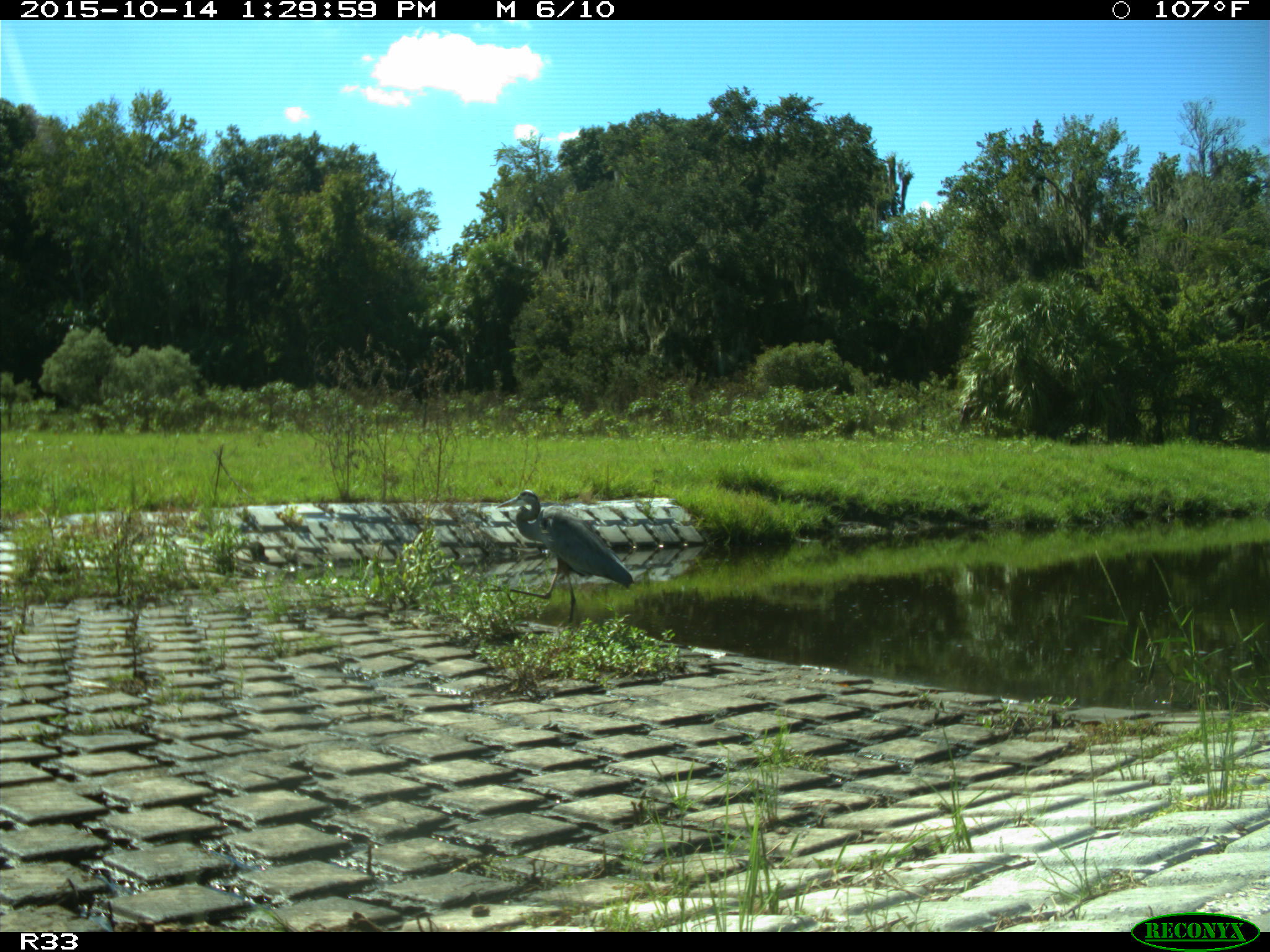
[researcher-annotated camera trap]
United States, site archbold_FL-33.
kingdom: Animalia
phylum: Chordata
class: Aves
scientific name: Aves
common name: birds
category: unidentified bird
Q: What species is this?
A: Unidentified bird (birds) (Aves).